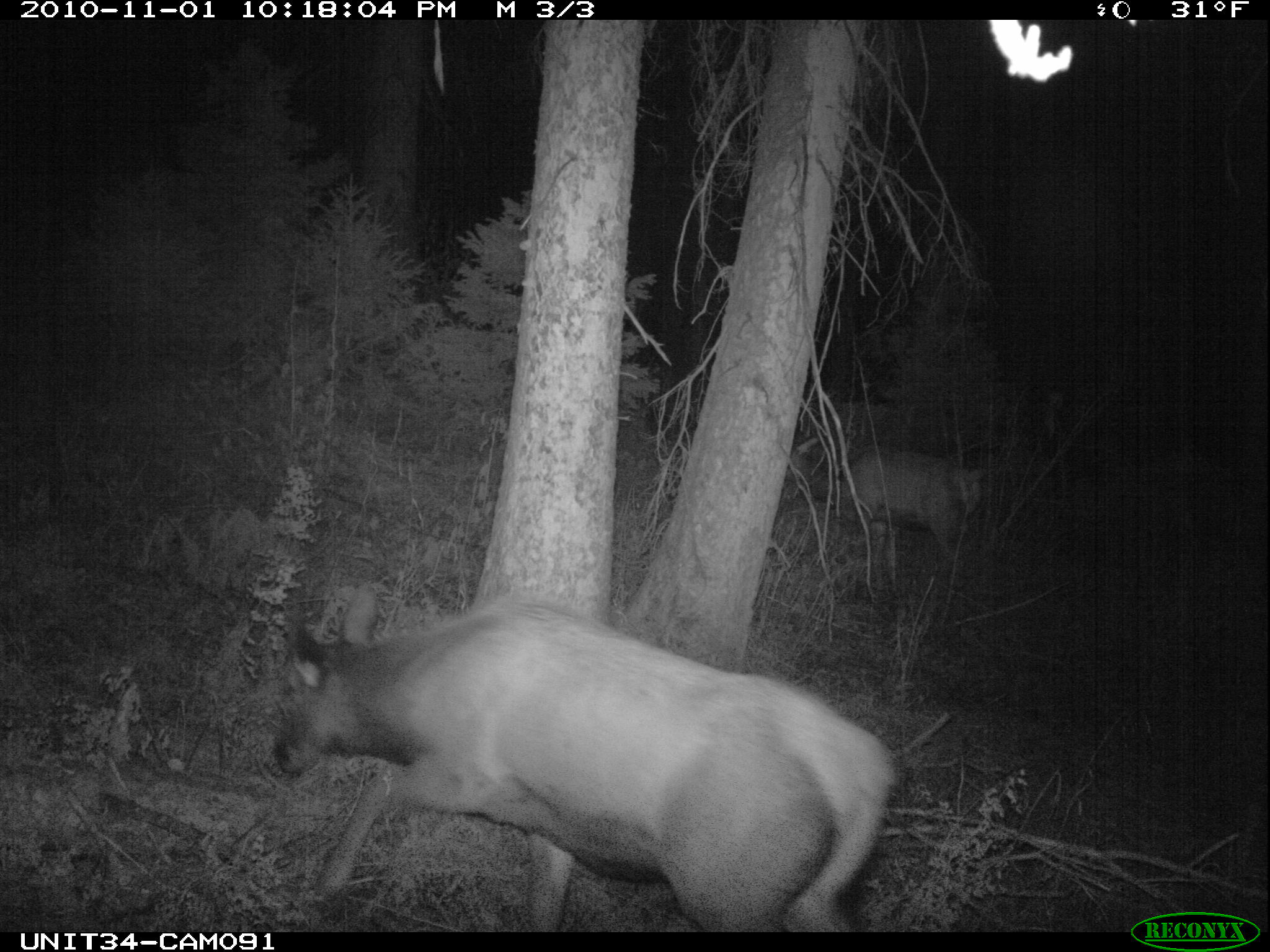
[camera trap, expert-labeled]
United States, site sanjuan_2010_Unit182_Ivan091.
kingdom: Animalia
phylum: Chordata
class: Mammalia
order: Artiodactyla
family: Cervidae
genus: Cervus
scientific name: Cervus elaphus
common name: red deer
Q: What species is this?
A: Cervus elaphus (red deer).